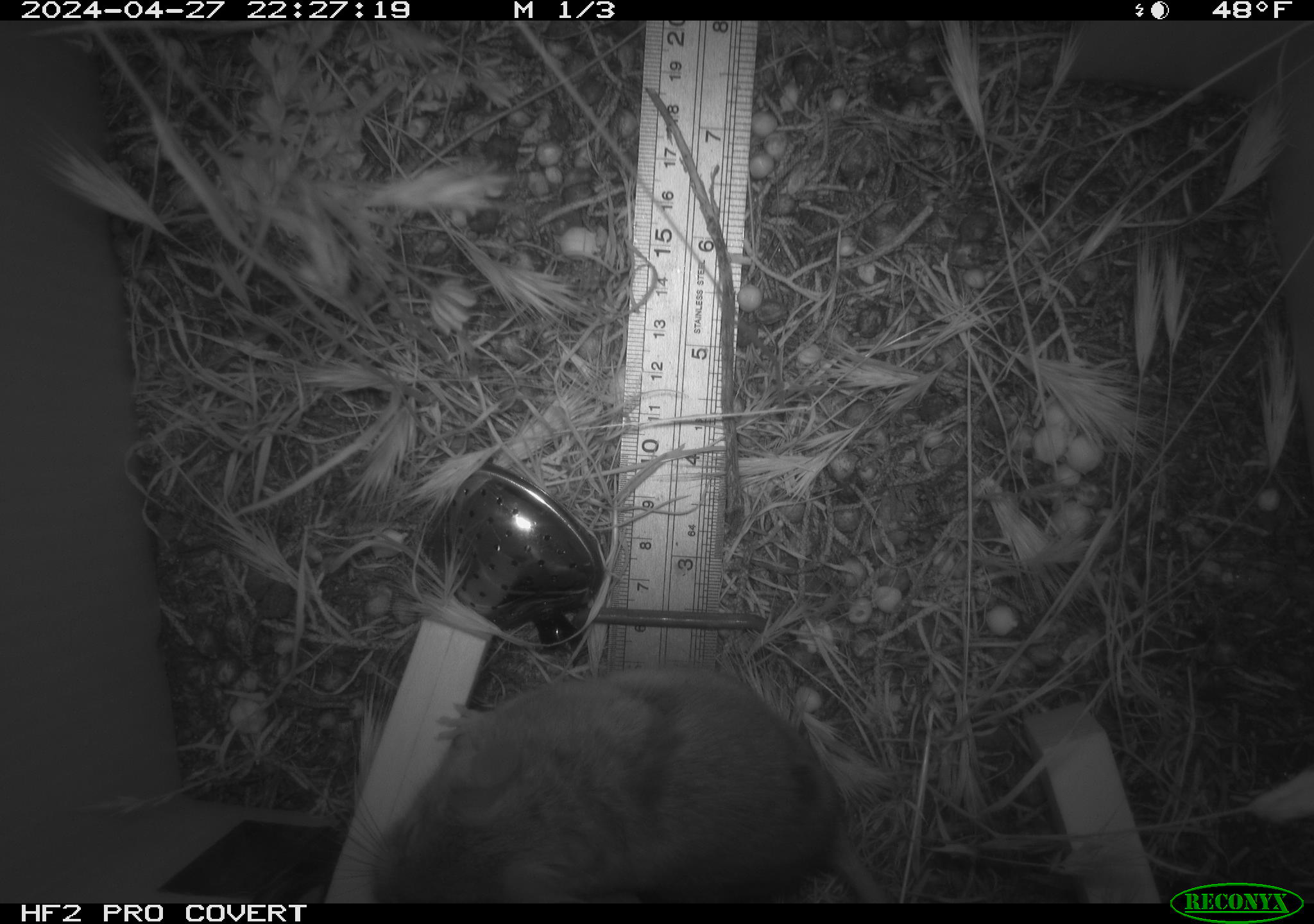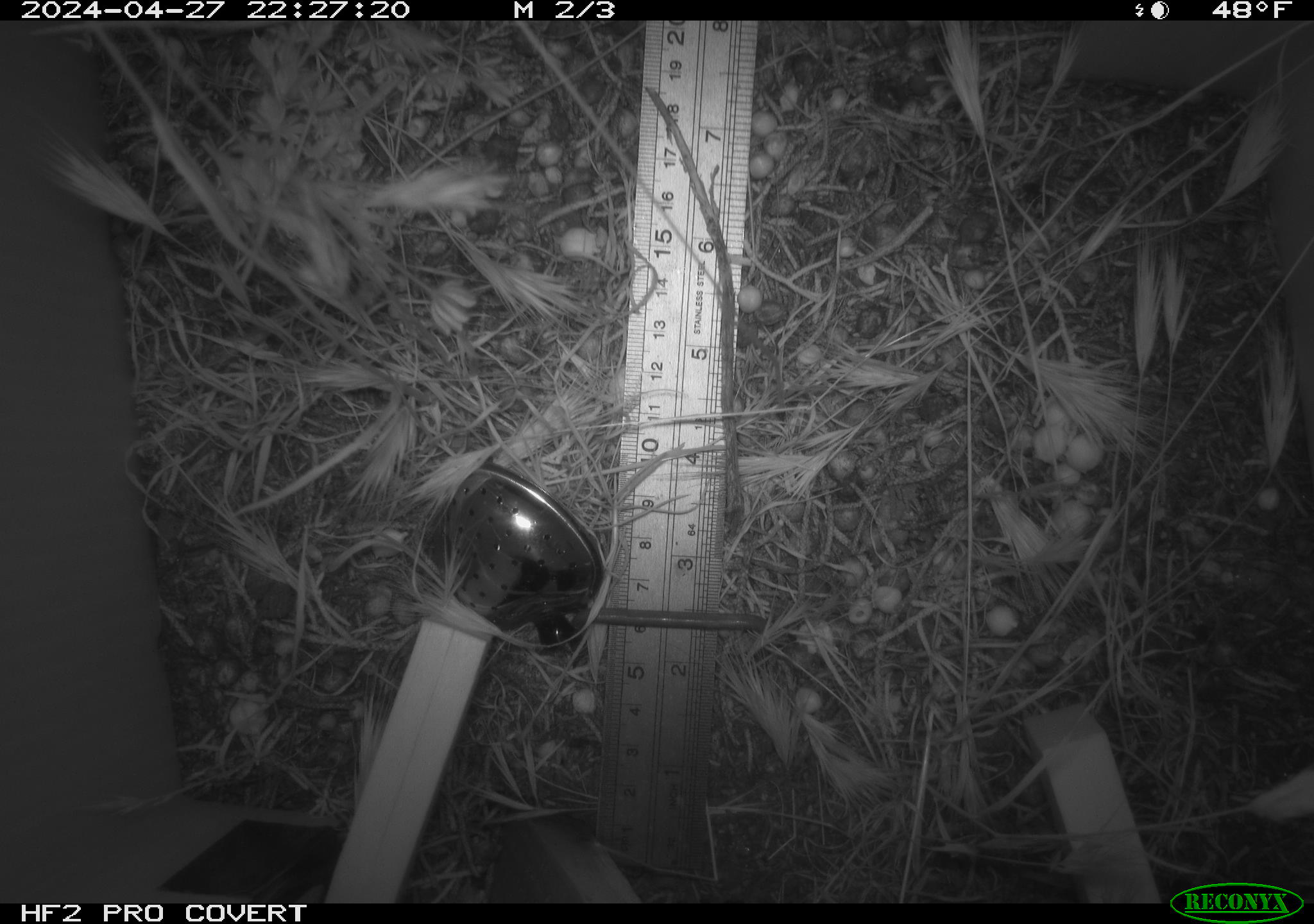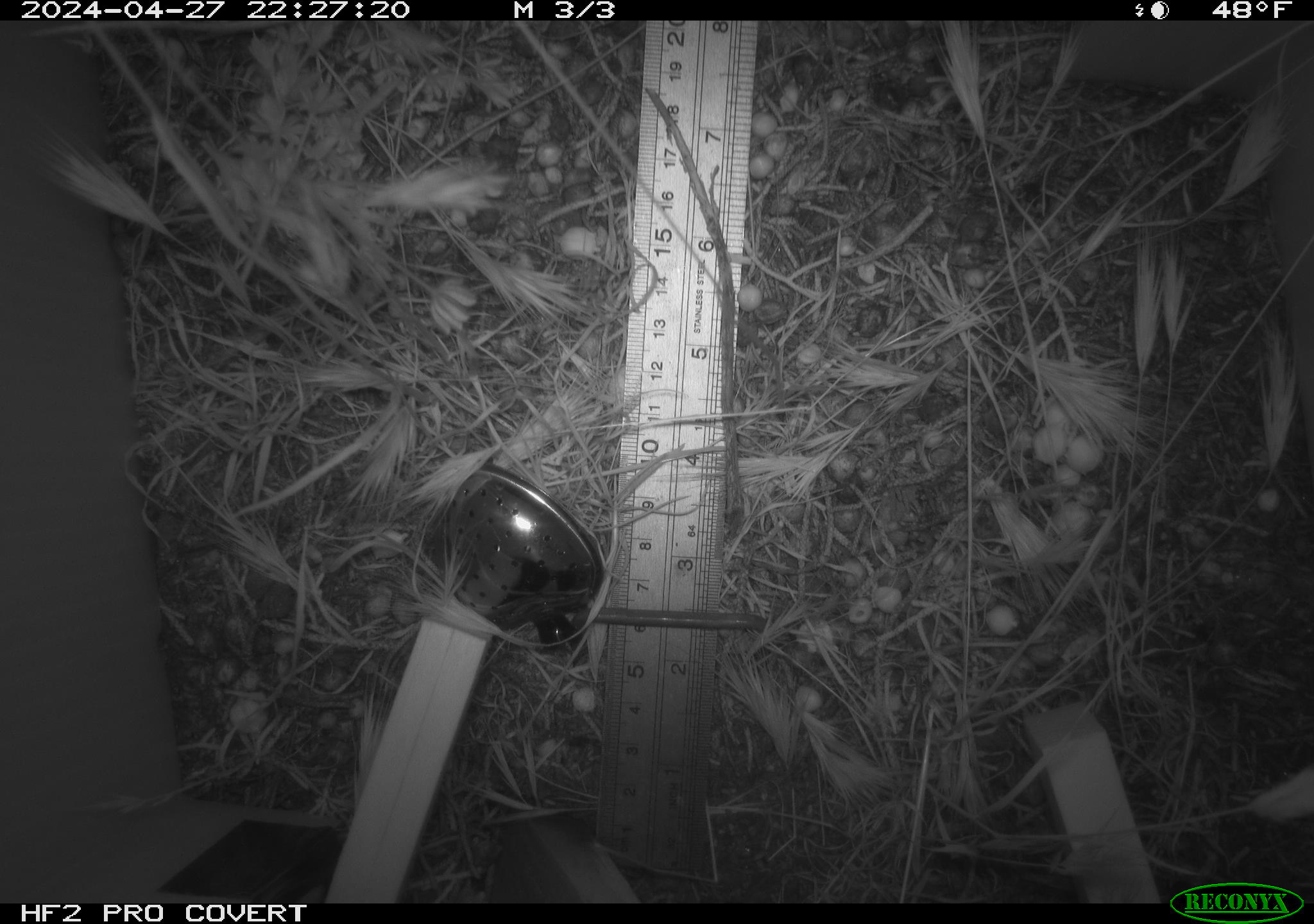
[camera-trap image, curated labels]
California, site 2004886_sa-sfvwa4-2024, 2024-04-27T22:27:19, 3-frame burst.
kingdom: Animalia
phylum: Chordata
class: Mammalia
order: Rodentia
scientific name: Rodentia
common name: mouse species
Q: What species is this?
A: Mouse species (Rodentia).